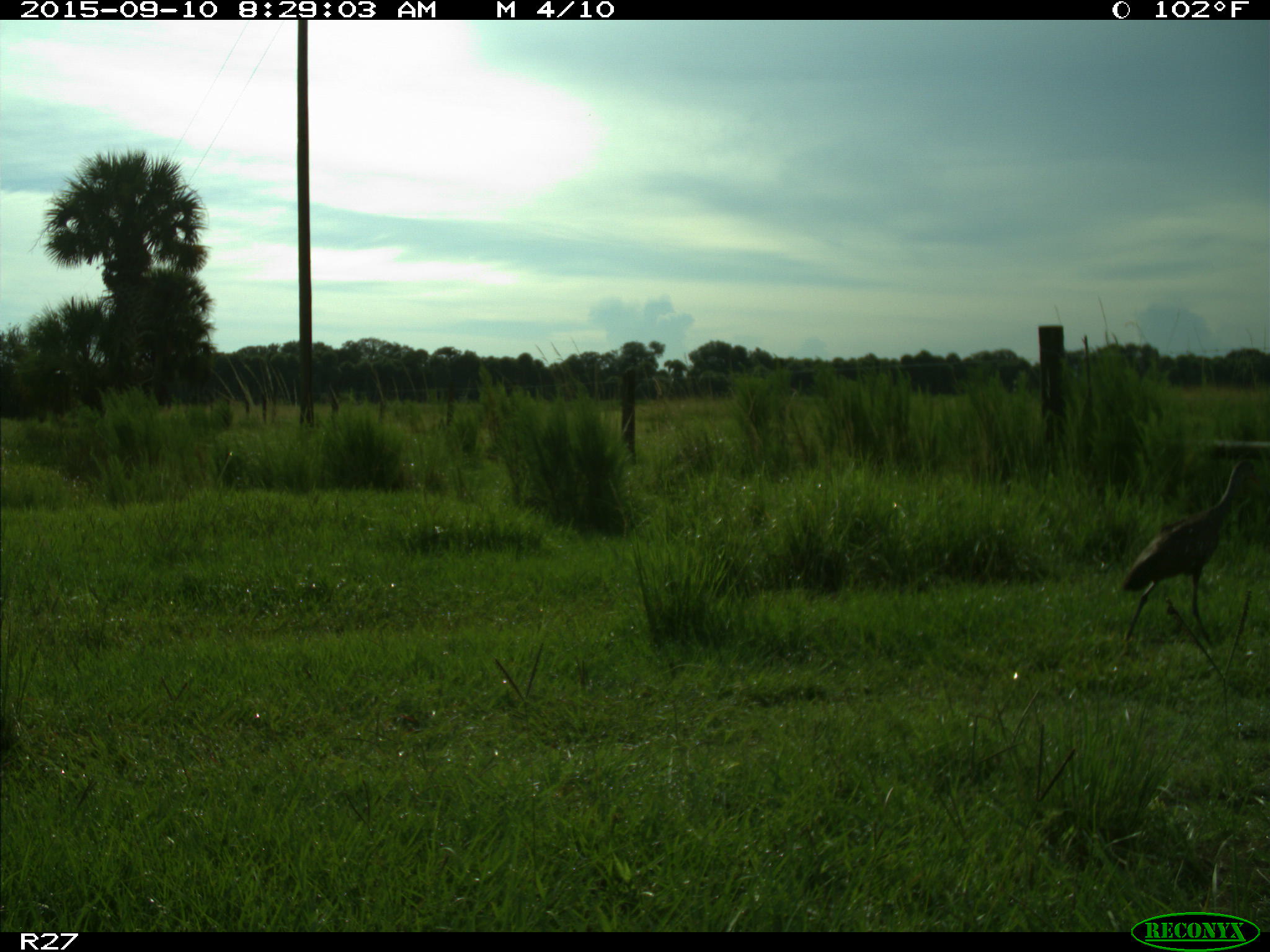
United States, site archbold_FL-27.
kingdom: Animalia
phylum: Chordata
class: Aves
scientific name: Aves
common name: birds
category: unidentified bird